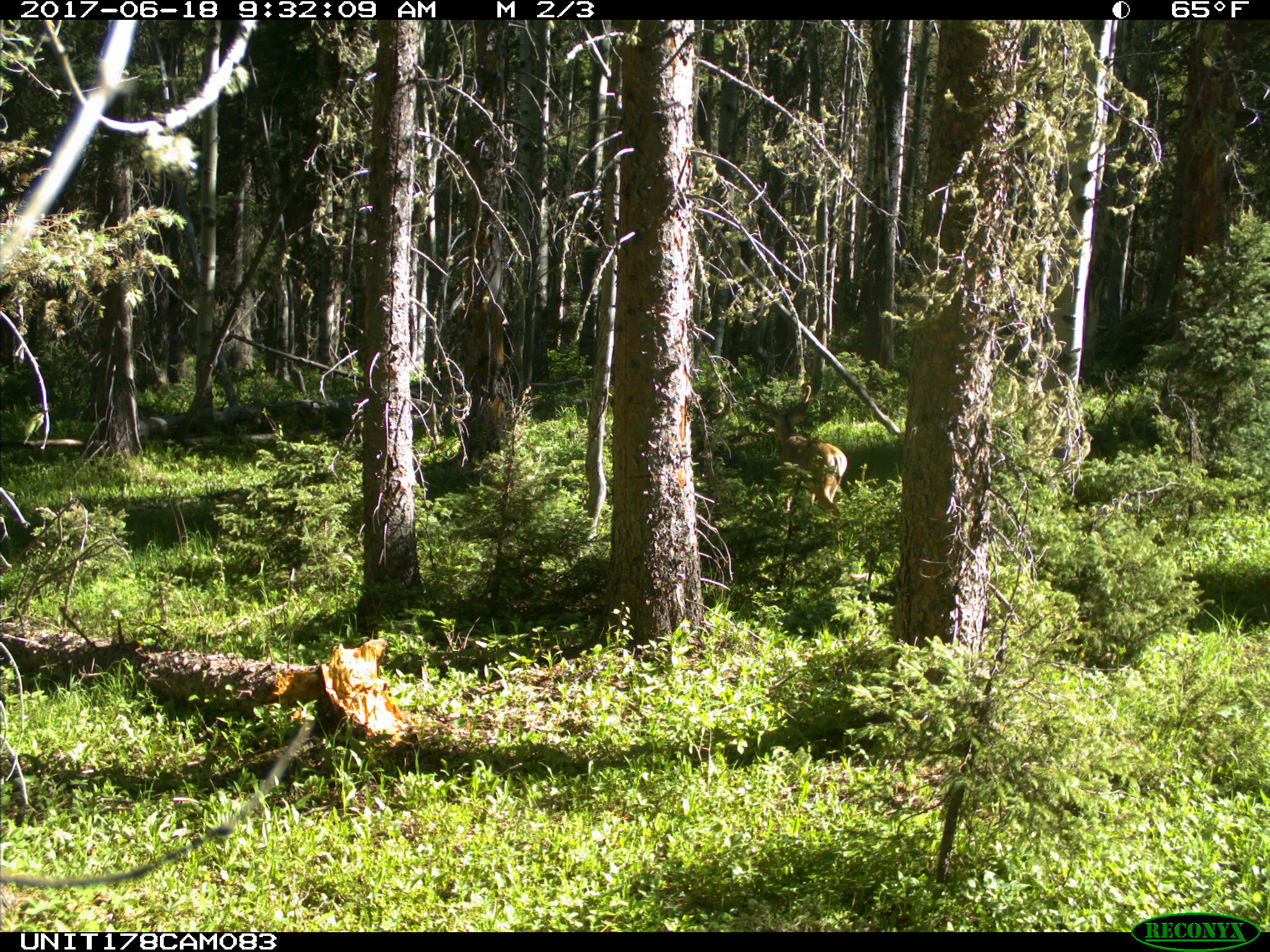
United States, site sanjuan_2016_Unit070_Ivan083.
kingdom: Animalia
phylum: Chordata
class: Mammalia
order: Artiodactyla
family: Cervidae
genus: Odocoileus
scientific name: Odocoileus hemionus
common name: mule deer